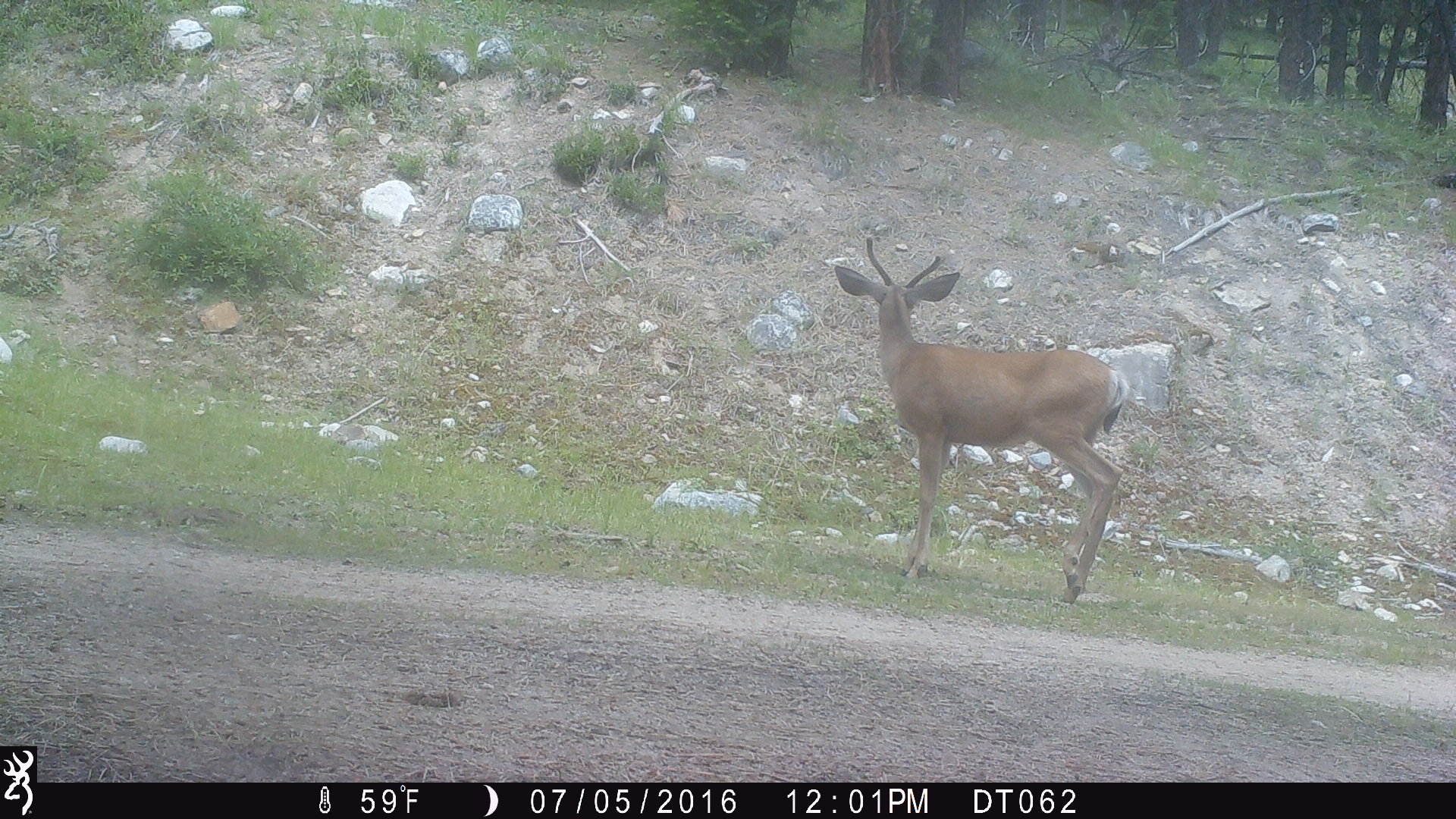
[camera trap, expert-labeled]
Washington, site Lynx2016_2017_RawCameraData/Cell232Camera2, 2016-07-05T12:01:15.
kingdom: Animalia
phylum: Chordata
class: Mammalia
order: Artiodactyla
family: Cervidae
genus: Odocoileus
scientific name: Odocoileus hemionus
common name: mule deer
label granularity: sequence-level